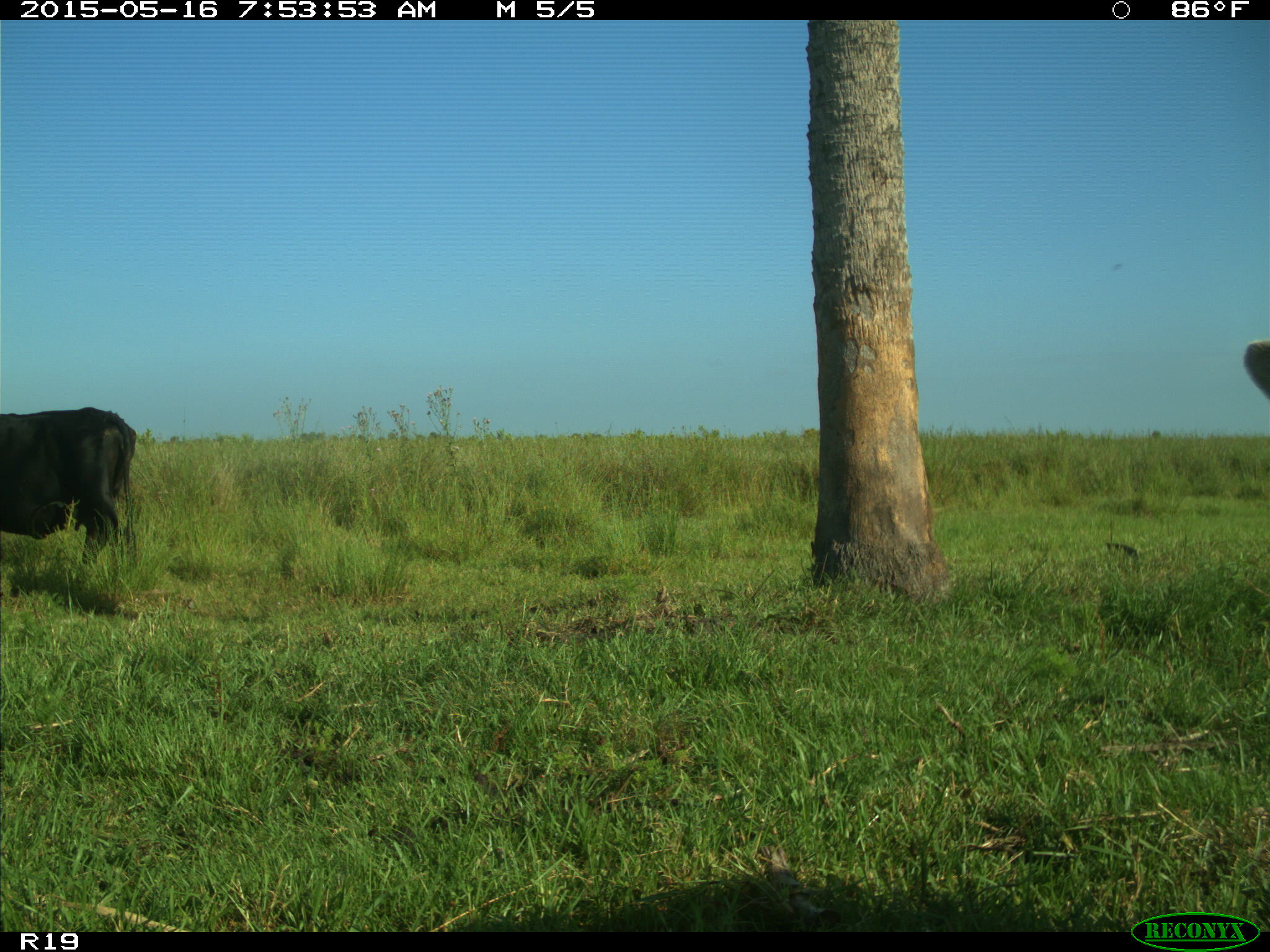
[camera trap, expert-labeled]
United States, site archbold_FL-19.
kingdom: Animalia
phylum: Chordata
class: Mammalia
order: Artiodactyla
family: Bovidae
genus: Bos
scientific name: Bos taurus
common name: domestic cow